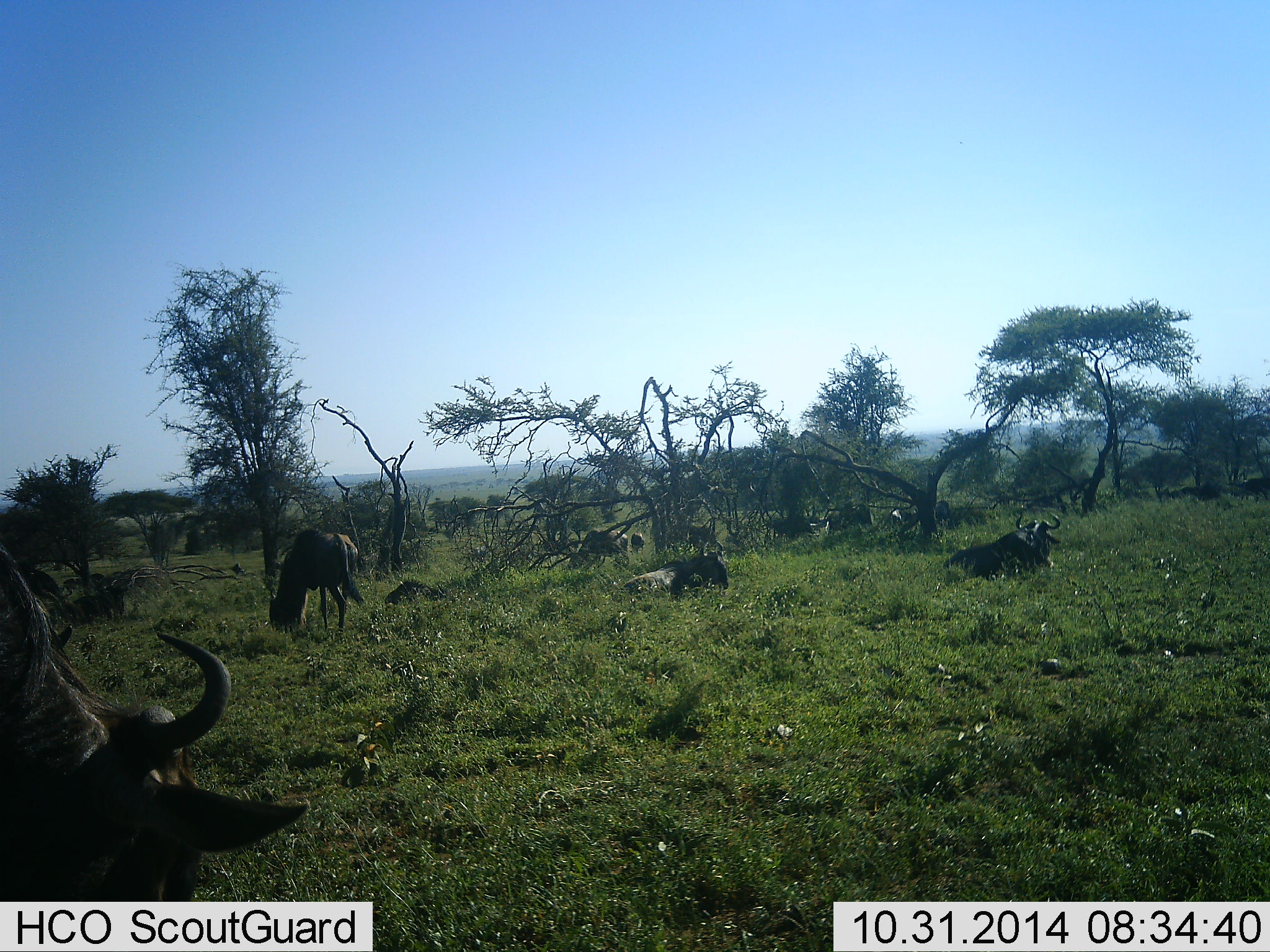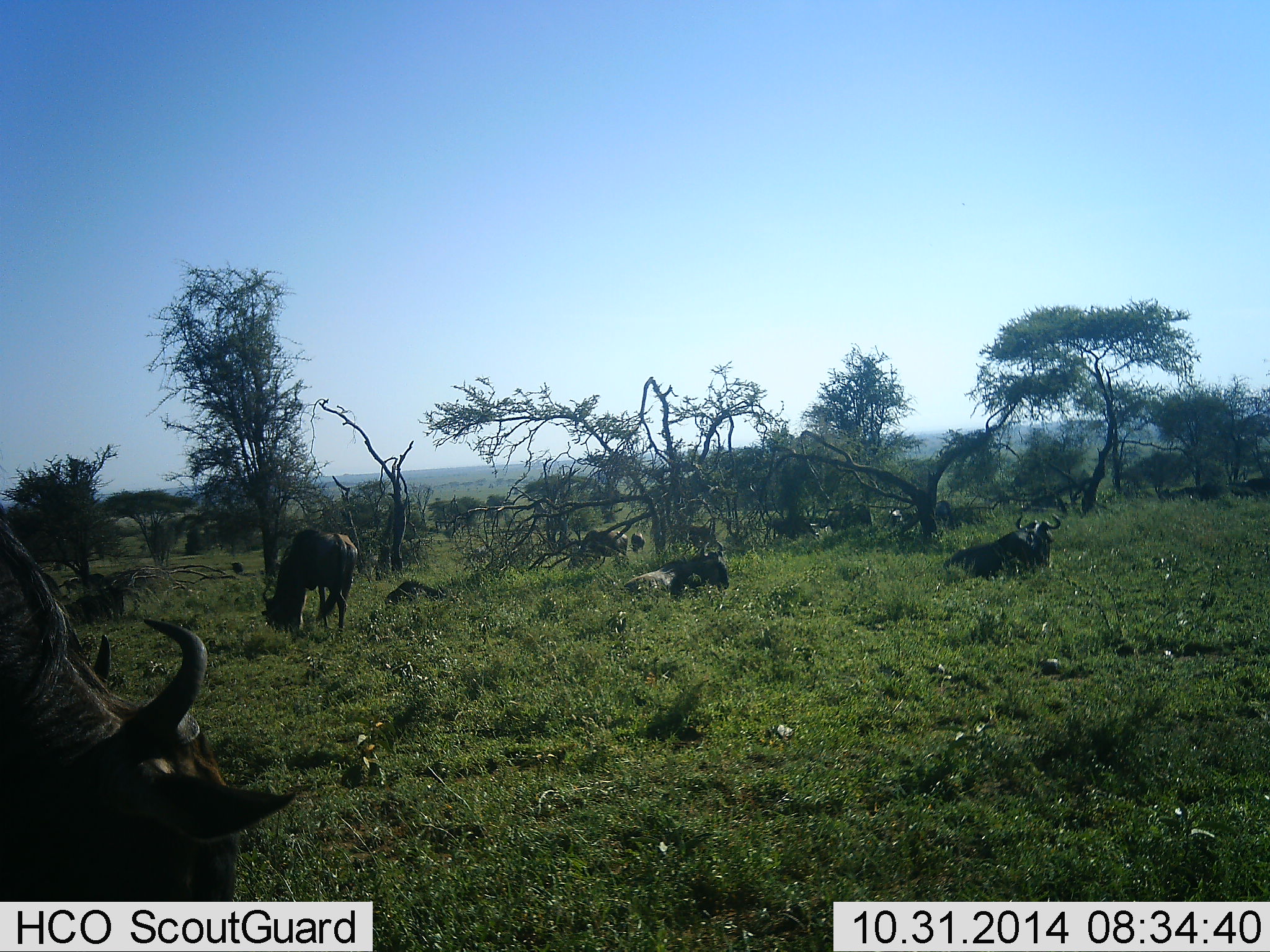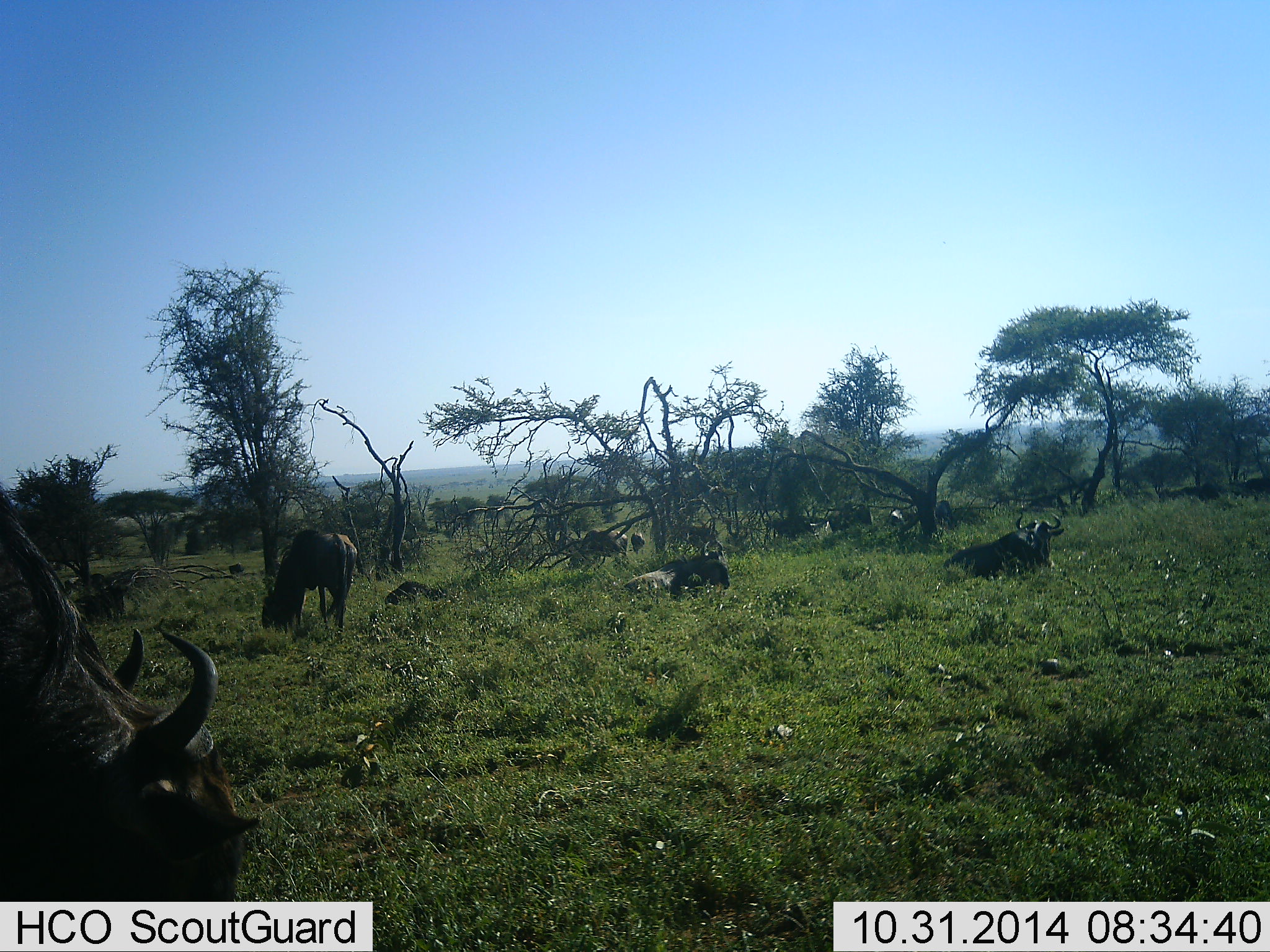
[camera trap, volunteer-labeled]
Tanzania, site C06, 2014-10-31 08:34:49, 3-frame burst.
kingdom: Animalia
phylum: Chordata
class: Mammalia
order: Artiodactyla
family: Bovidae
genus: Connochaetes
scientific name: Connochaetes taurinus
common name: blue wildebeest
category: wildebeest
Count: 11-50.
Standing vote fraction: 80%.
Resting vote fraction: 100%.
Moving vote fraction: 10%.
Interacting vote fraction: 0%.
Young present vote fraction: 10%.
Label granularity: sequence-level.